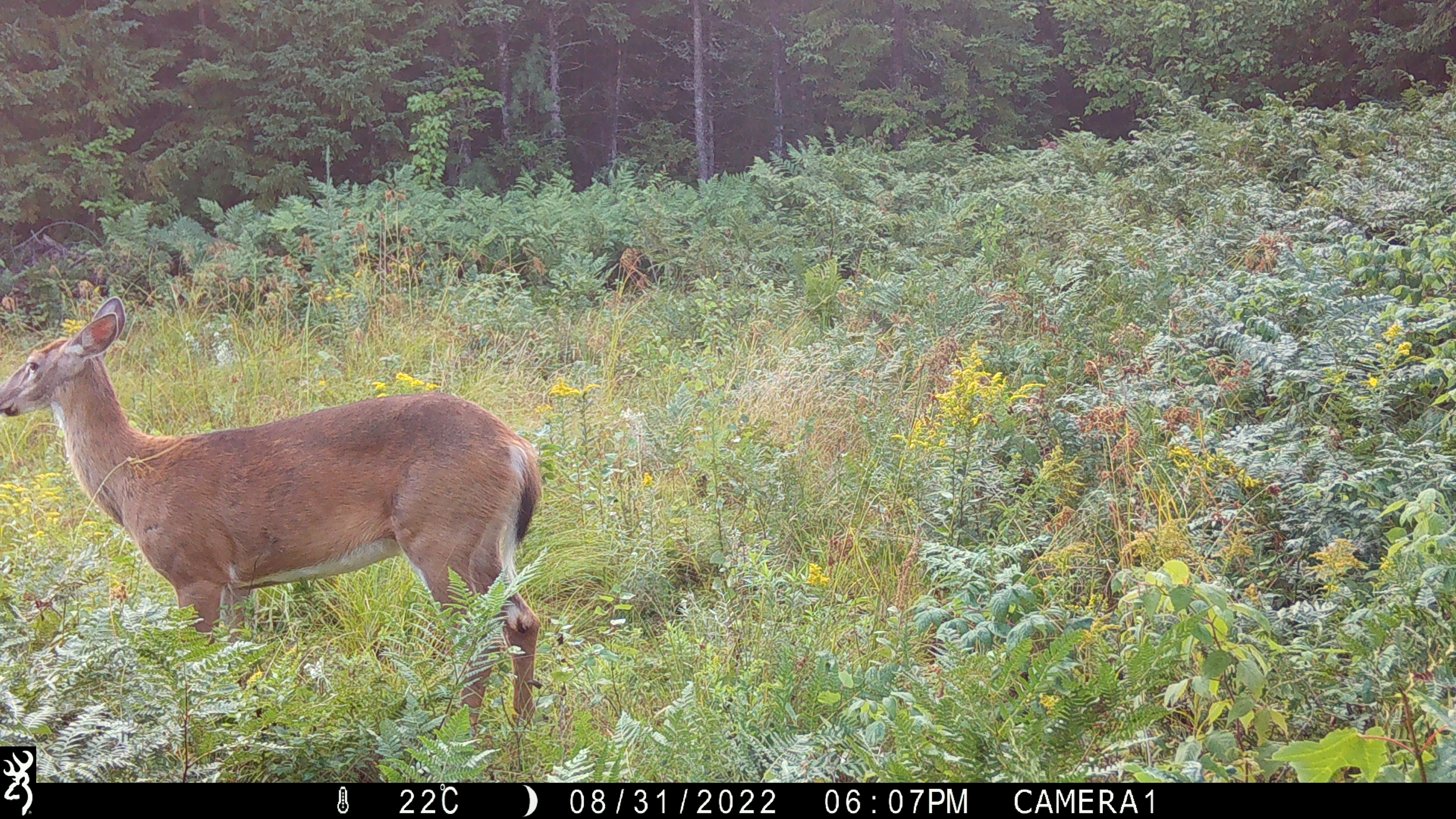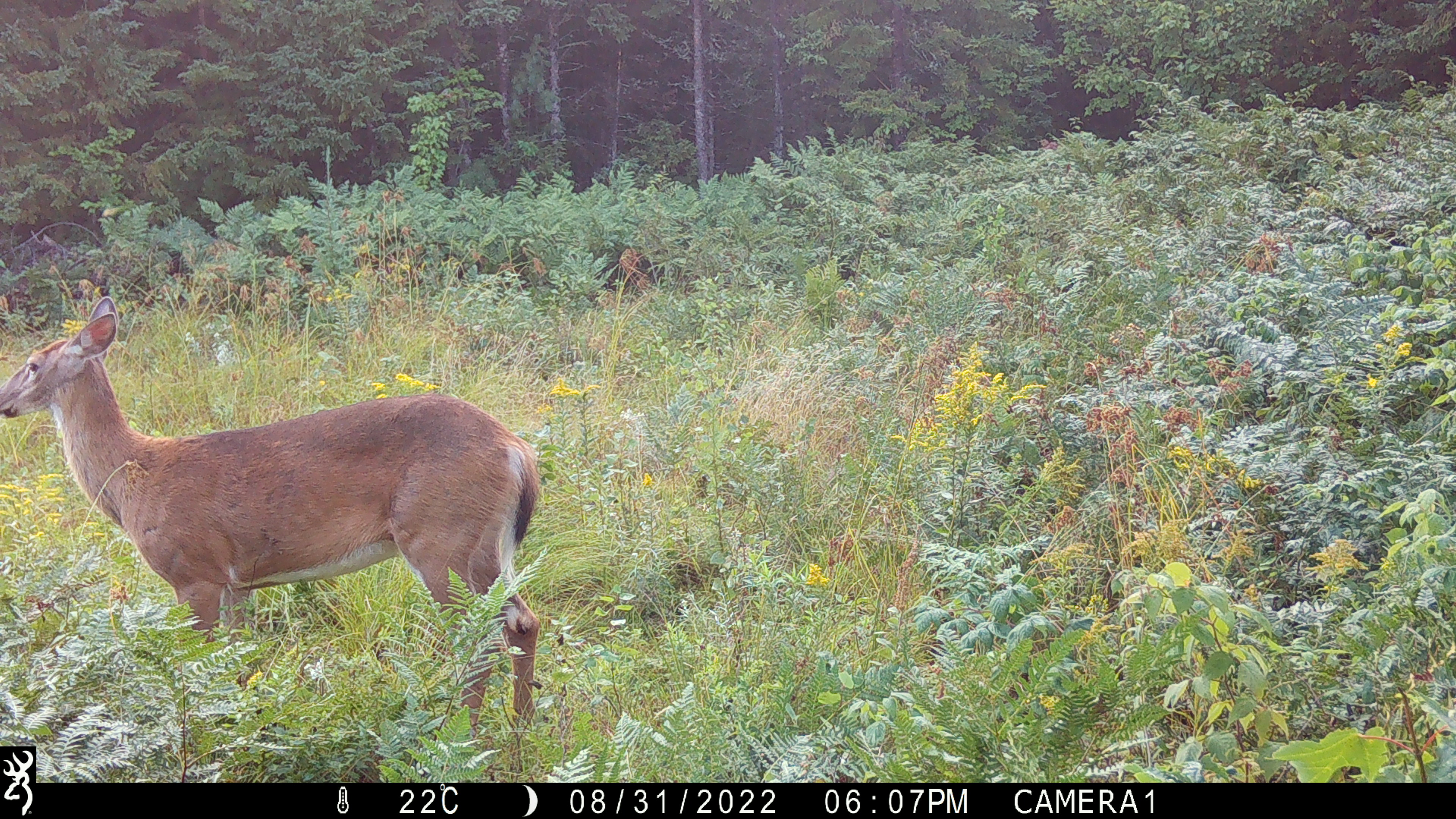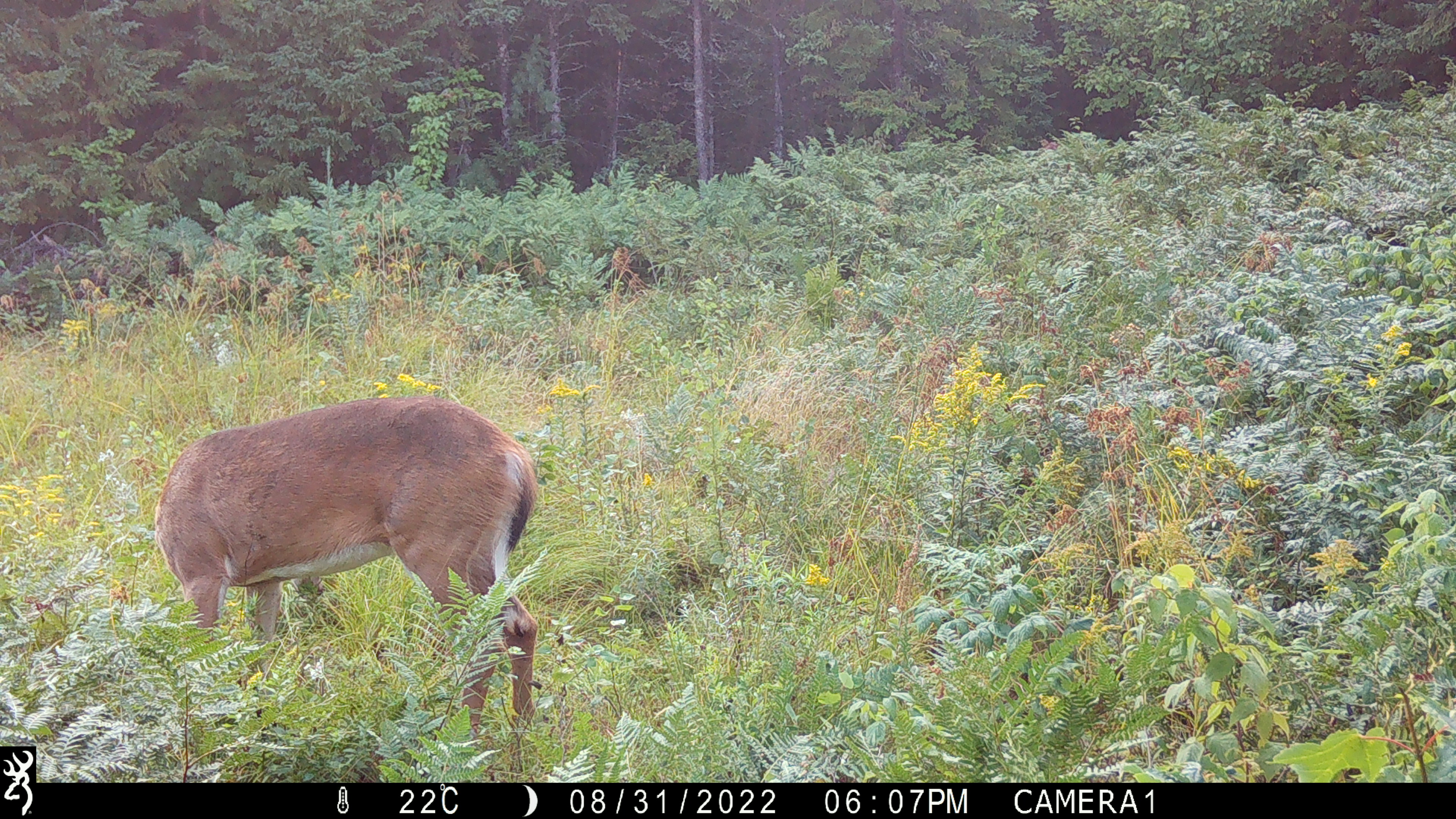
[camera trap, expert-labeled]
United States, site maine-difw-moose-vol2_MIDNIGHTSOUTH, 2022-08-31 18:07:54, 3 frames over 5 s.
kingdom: Animalia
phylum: Chordata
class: Mammalia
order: Artiodactyla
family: Cervidae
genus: Odocoileus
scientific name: Odocoileus virginianus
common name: white-tailed deer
White-tailed deer (Odocoileus virginianus).